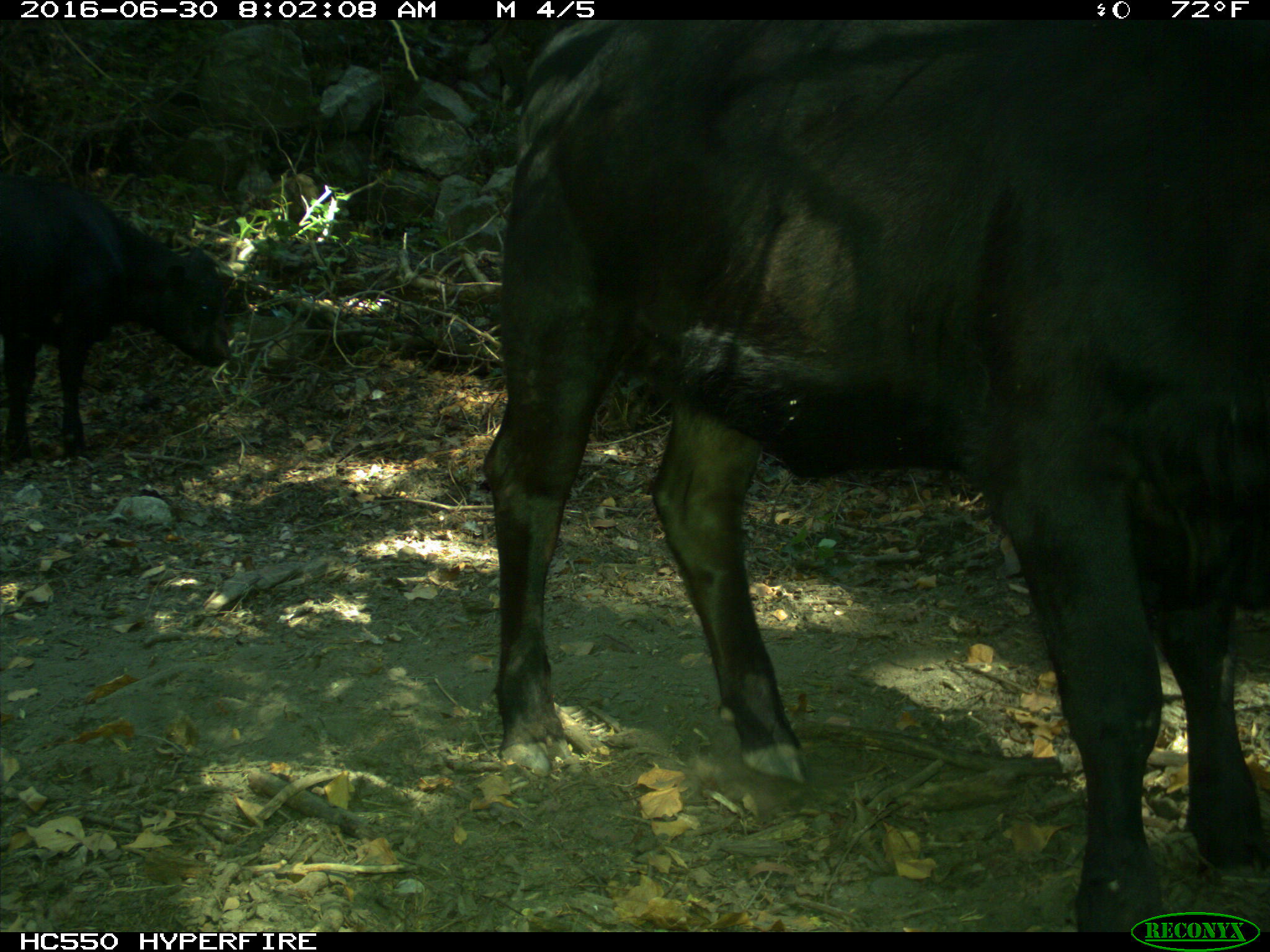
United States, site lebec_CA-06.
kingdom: Animalia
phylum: Chordata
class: Mammalia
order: Artiodactyla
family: Bovidae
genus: Bos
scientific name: Bos taurus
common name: domestic cow